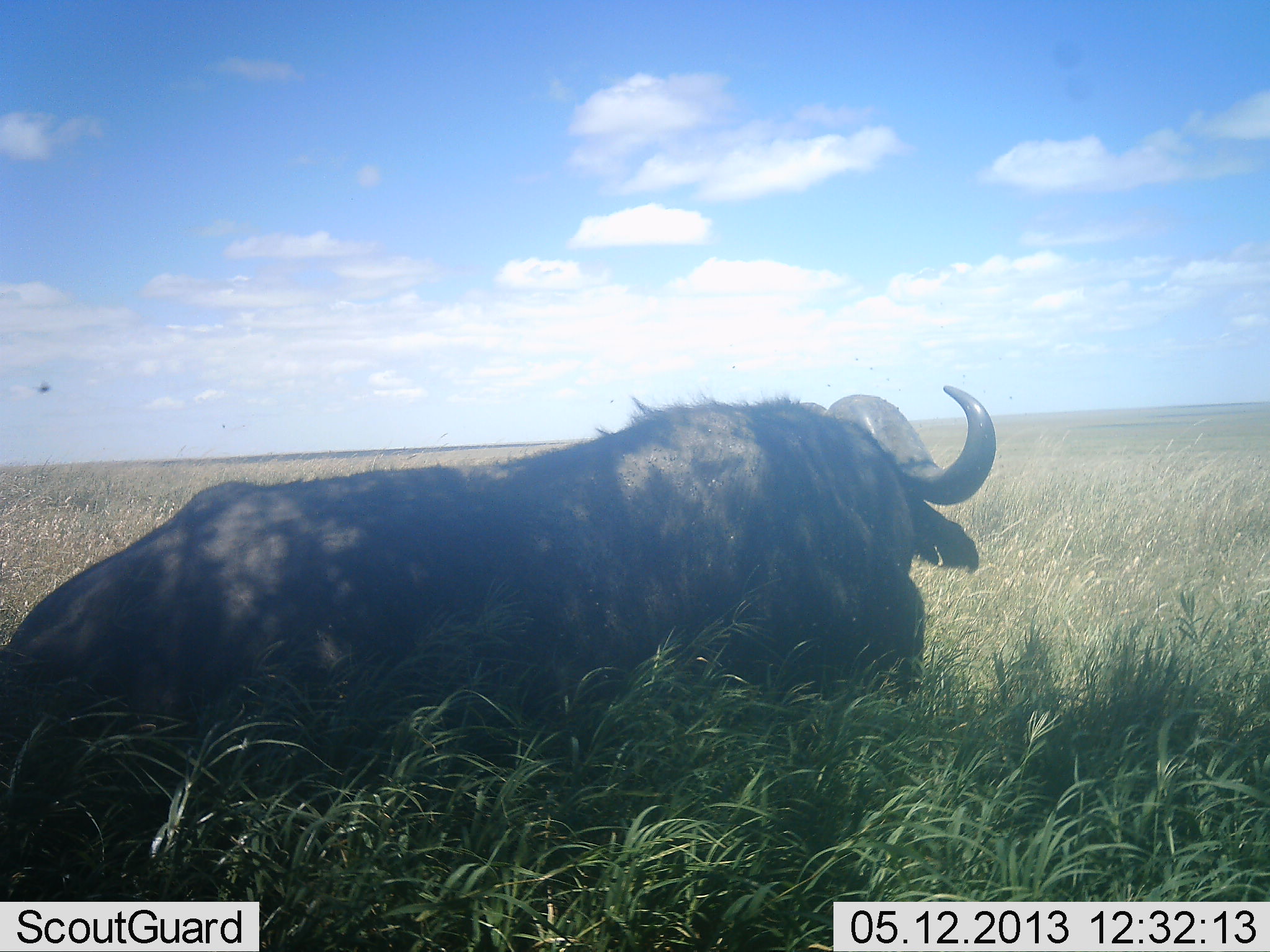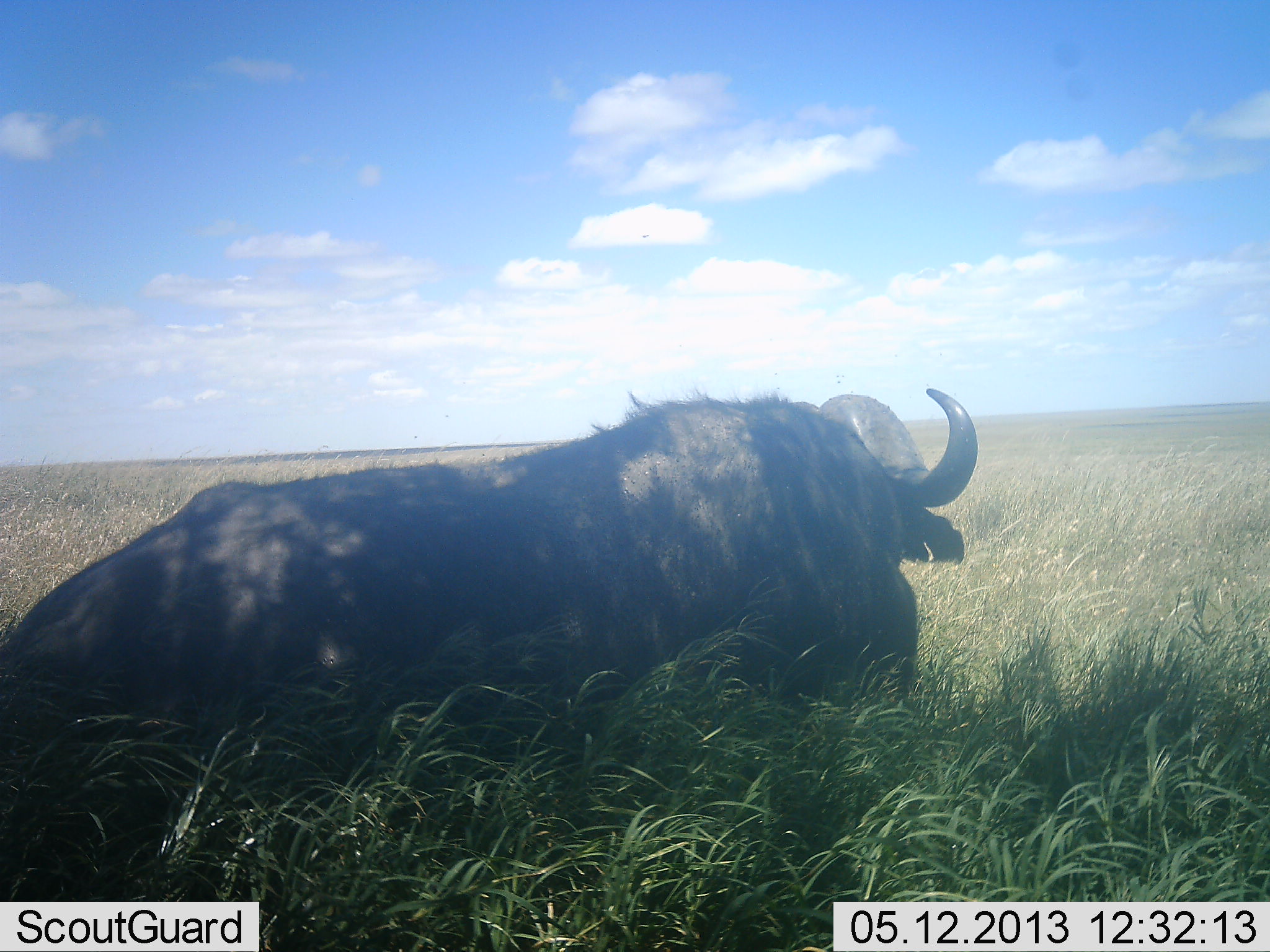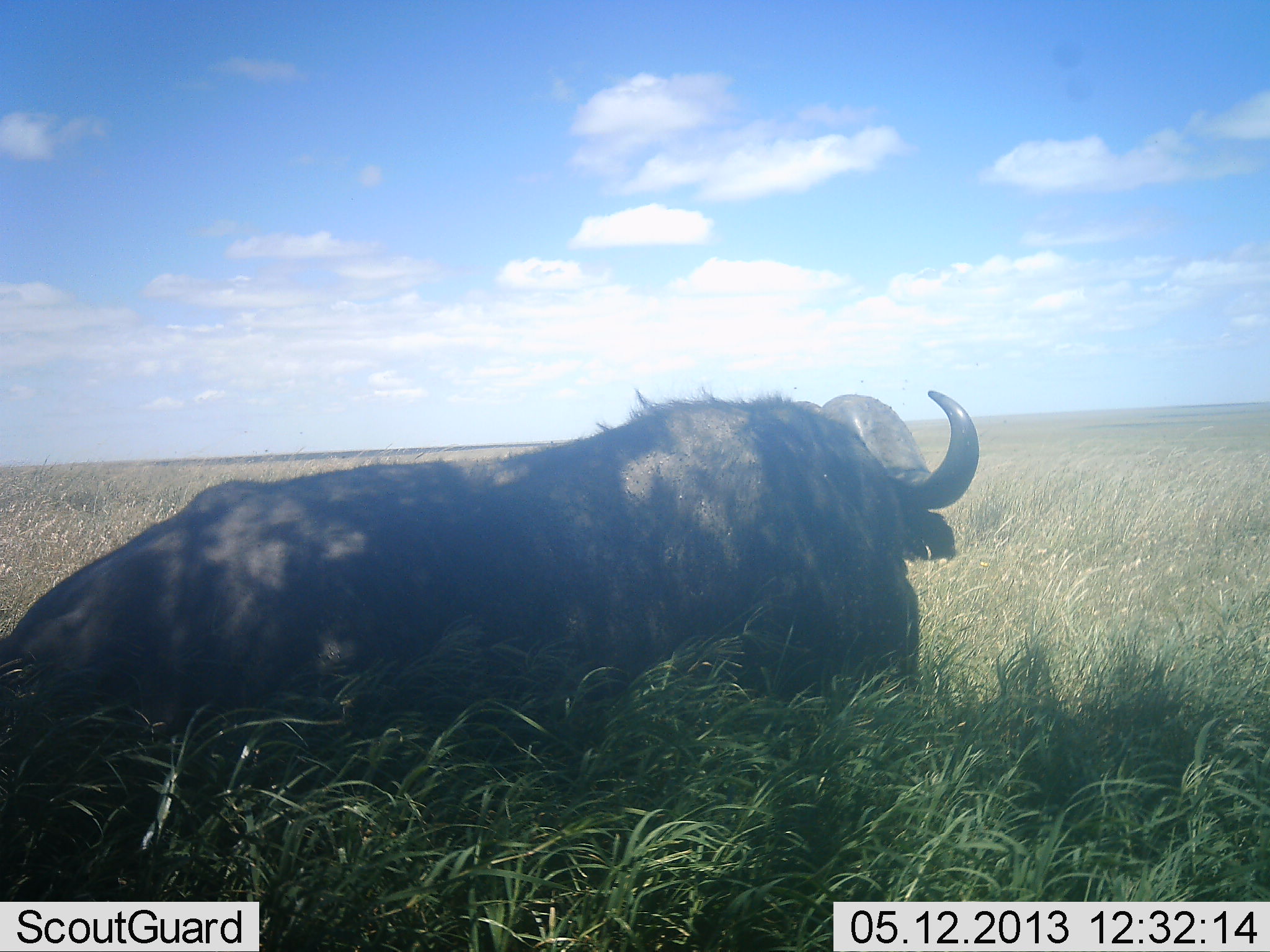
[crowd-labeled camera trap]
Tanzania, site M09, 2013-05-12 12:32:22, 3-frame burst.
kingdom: Animalia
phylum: Chordata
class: Mammalia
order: Artiodactyla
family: Bovidae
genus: Syncerus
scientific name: Syncerus caffer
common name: cape buffalo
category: buffalo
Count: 1.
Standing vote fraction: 21%.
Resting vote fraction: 79%.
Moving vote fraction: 5%.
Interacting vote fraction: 0%.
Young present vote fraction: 0%.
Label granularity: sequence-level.